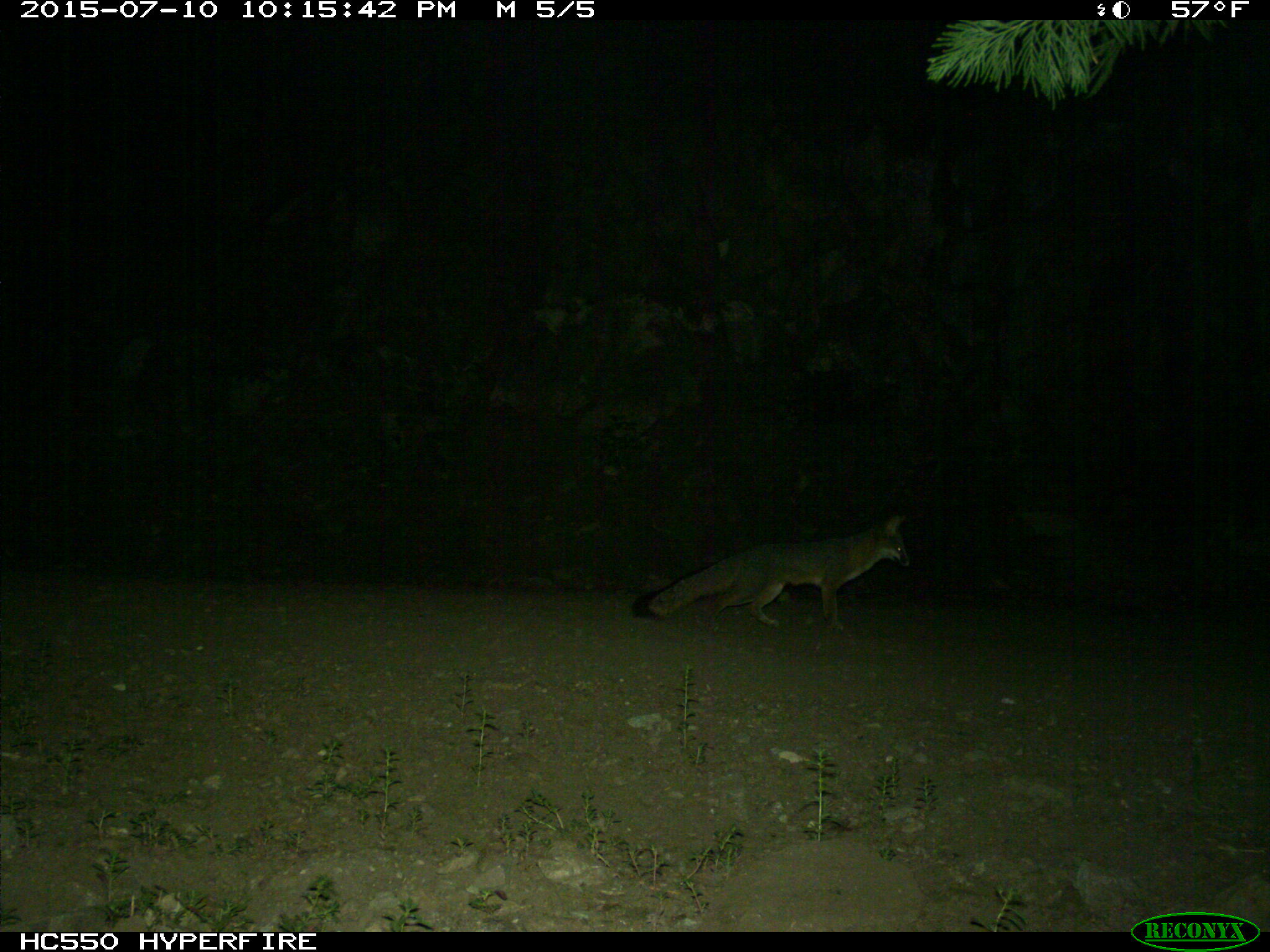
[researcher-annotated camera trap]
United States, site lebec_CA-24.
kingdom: Animalia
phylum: Chordata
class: Mammalia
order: Carnivora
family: Canidae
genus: Urocyon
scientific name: Urocyon cinereoargenteus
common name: gray fox